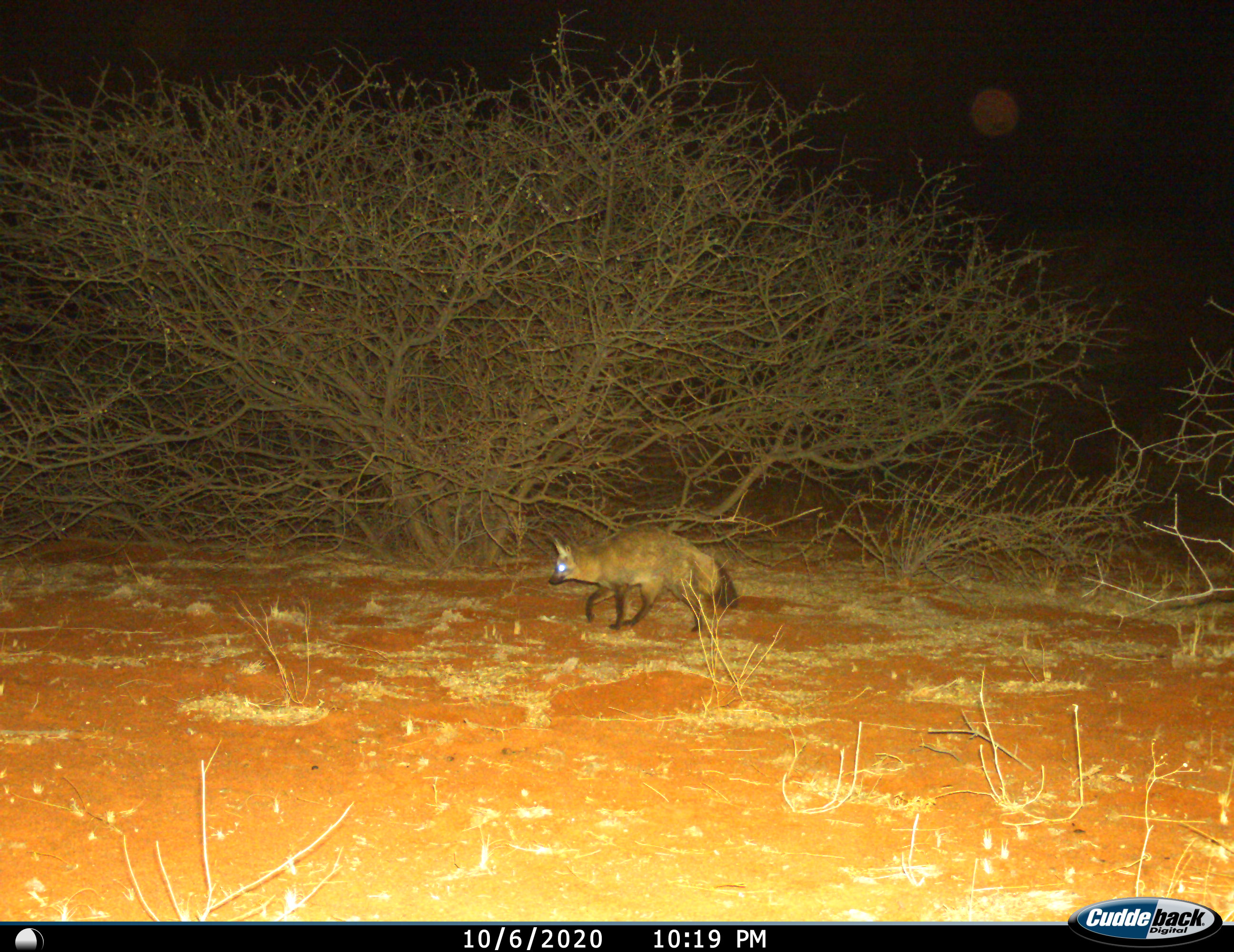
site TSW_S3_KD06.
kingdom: Animalia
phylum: Chordata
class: Mammalia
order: Carnivora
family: Canidae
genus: Otocyon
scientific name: Otocyon megalotis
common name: bat-eared fox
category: foxbateared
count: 1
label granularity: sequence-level